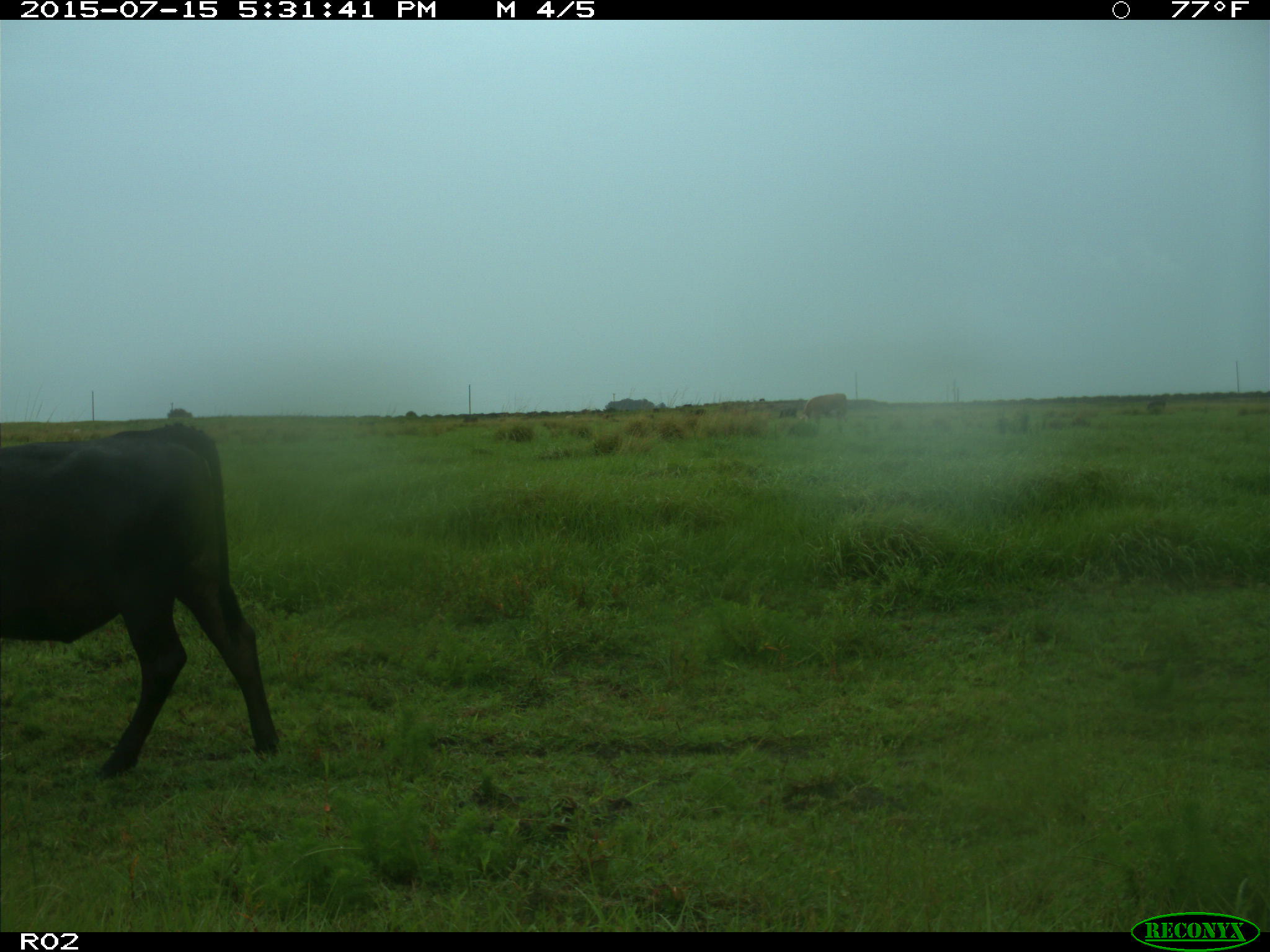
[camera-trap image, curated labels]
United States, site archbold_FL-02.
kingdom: Animalia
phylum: Chordata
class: Mammalia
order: Artiodactyla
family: Bovidae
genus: Bos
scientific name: Bos taurus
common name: domestic cow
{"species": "Bos taurus (domestic cow)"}